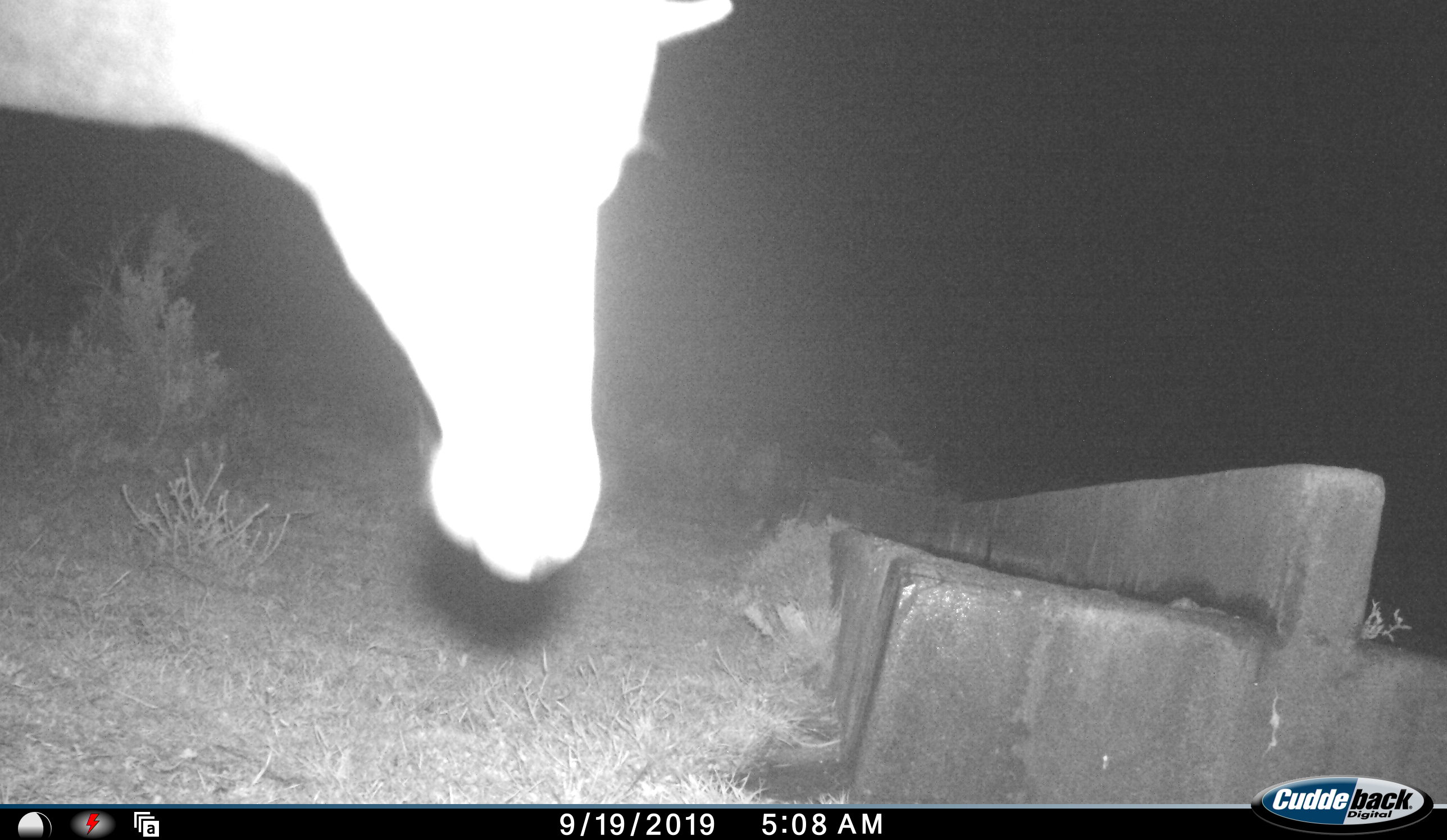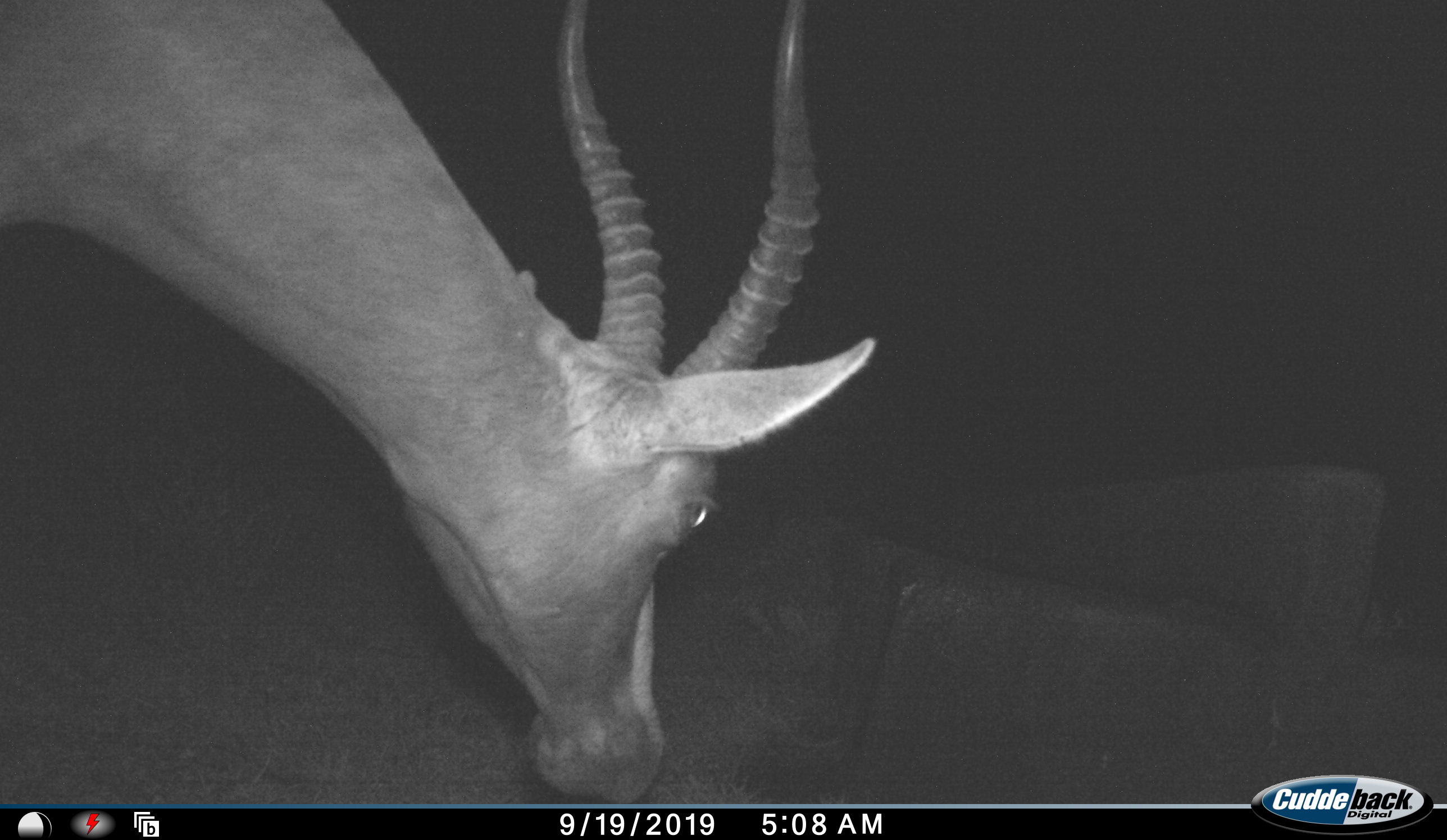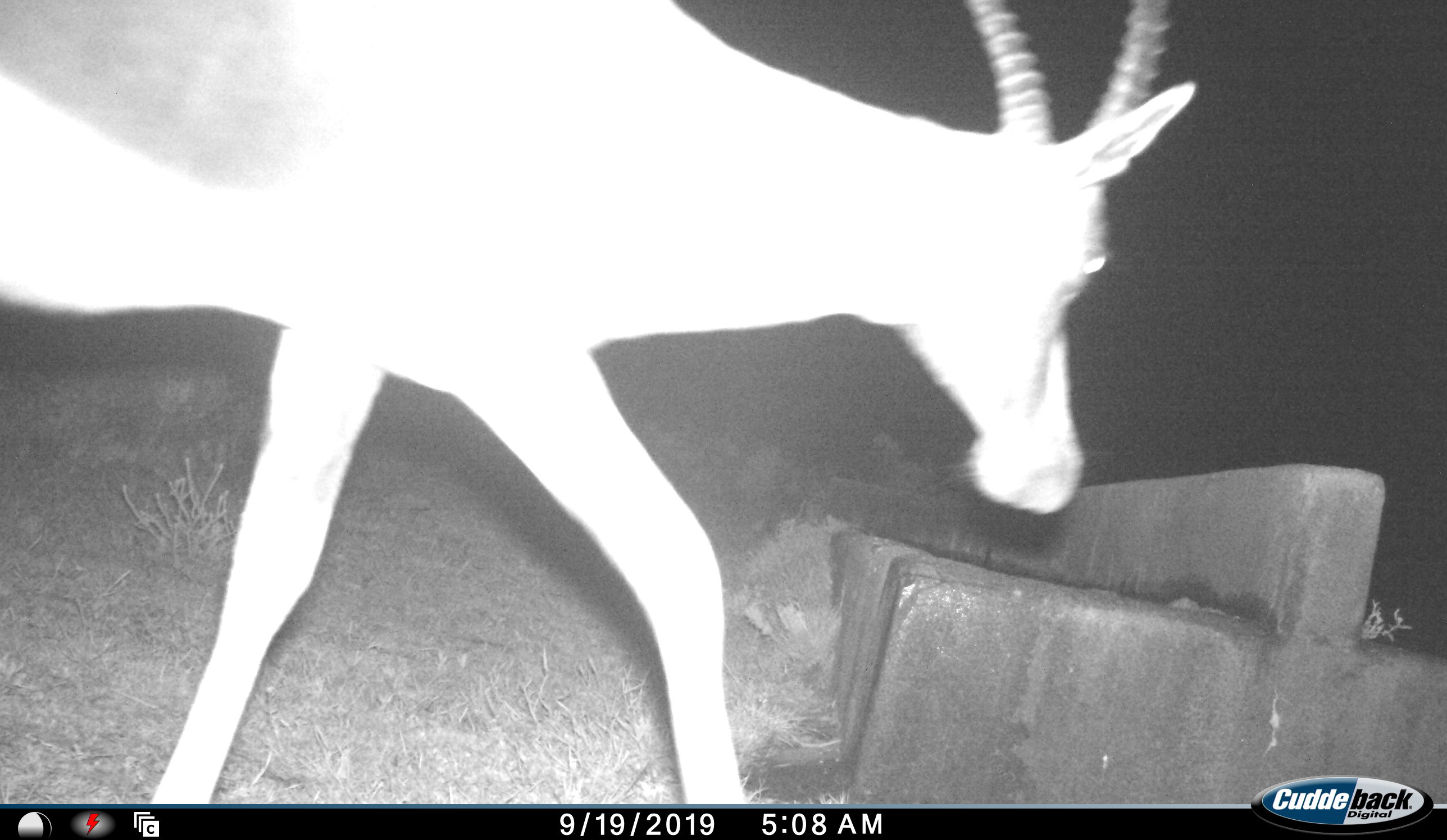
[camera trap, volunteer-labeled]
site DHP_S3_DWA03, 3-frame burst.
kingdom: Animalia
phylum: Chordata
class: Mammalia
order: Artiodactyla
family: Bovidae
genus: Damaliscus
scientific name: Damaliscus pygargus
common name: bontebok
Bontebok (Damaliscus pygargus), count 1. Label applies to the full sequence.